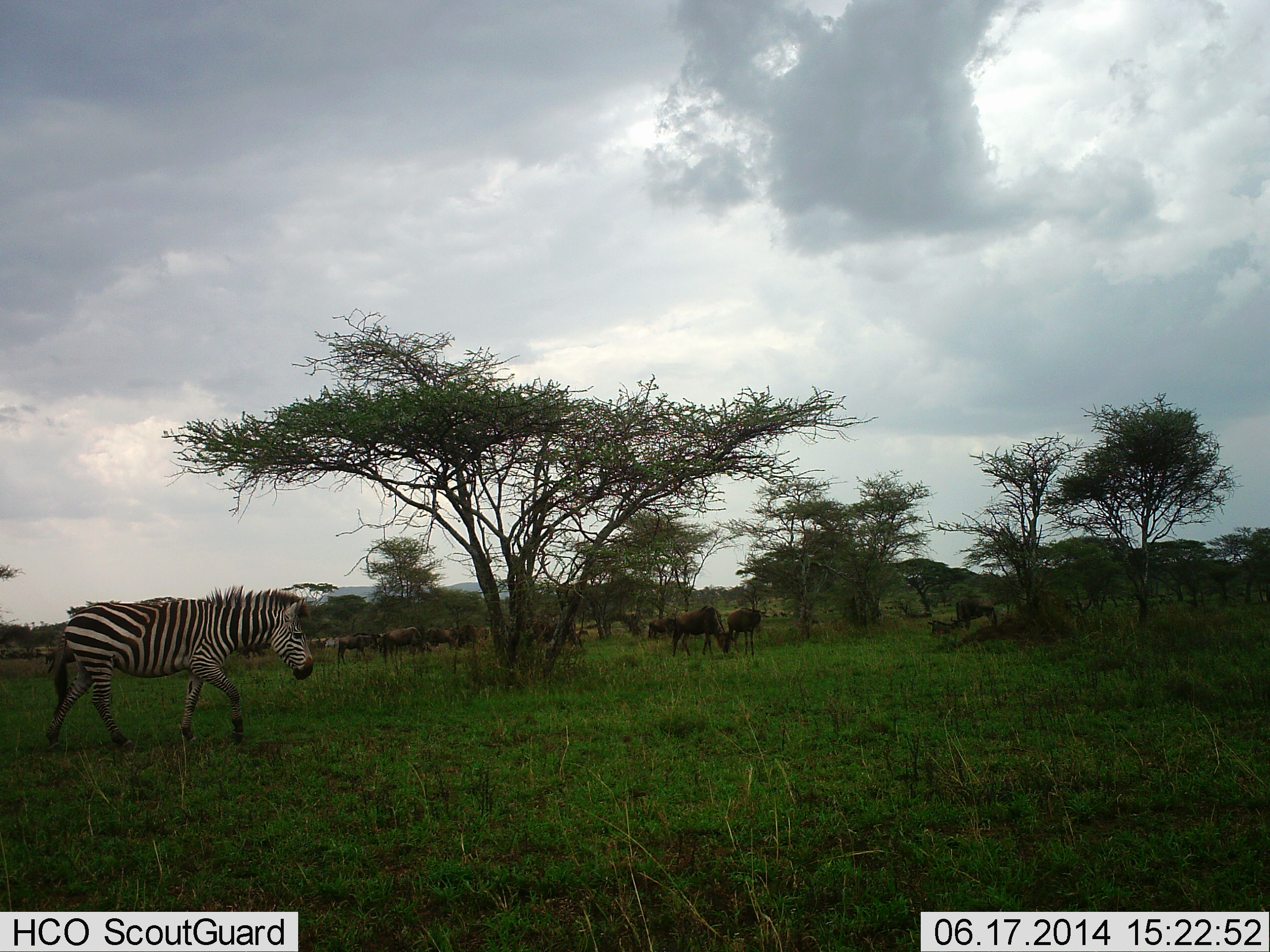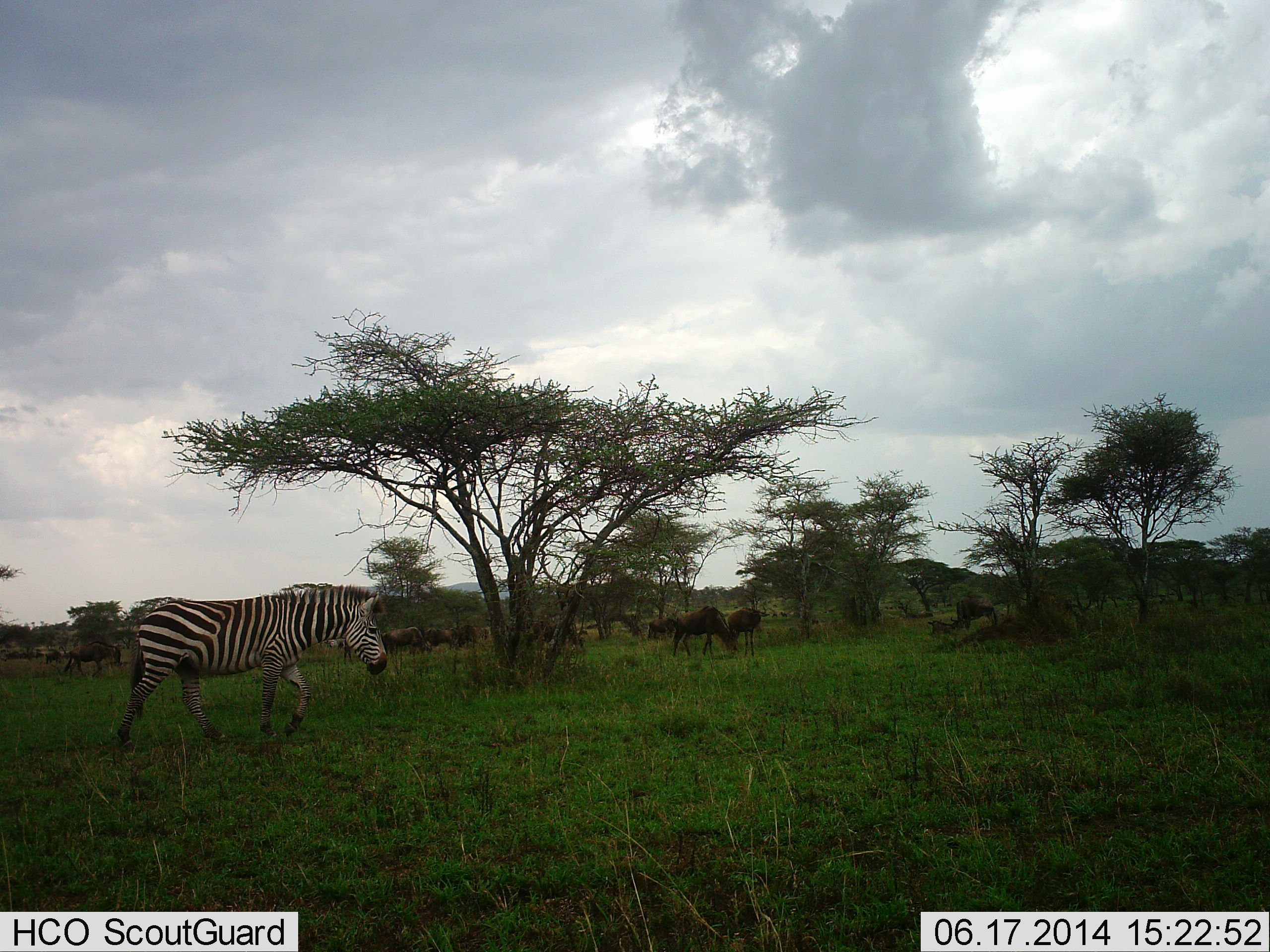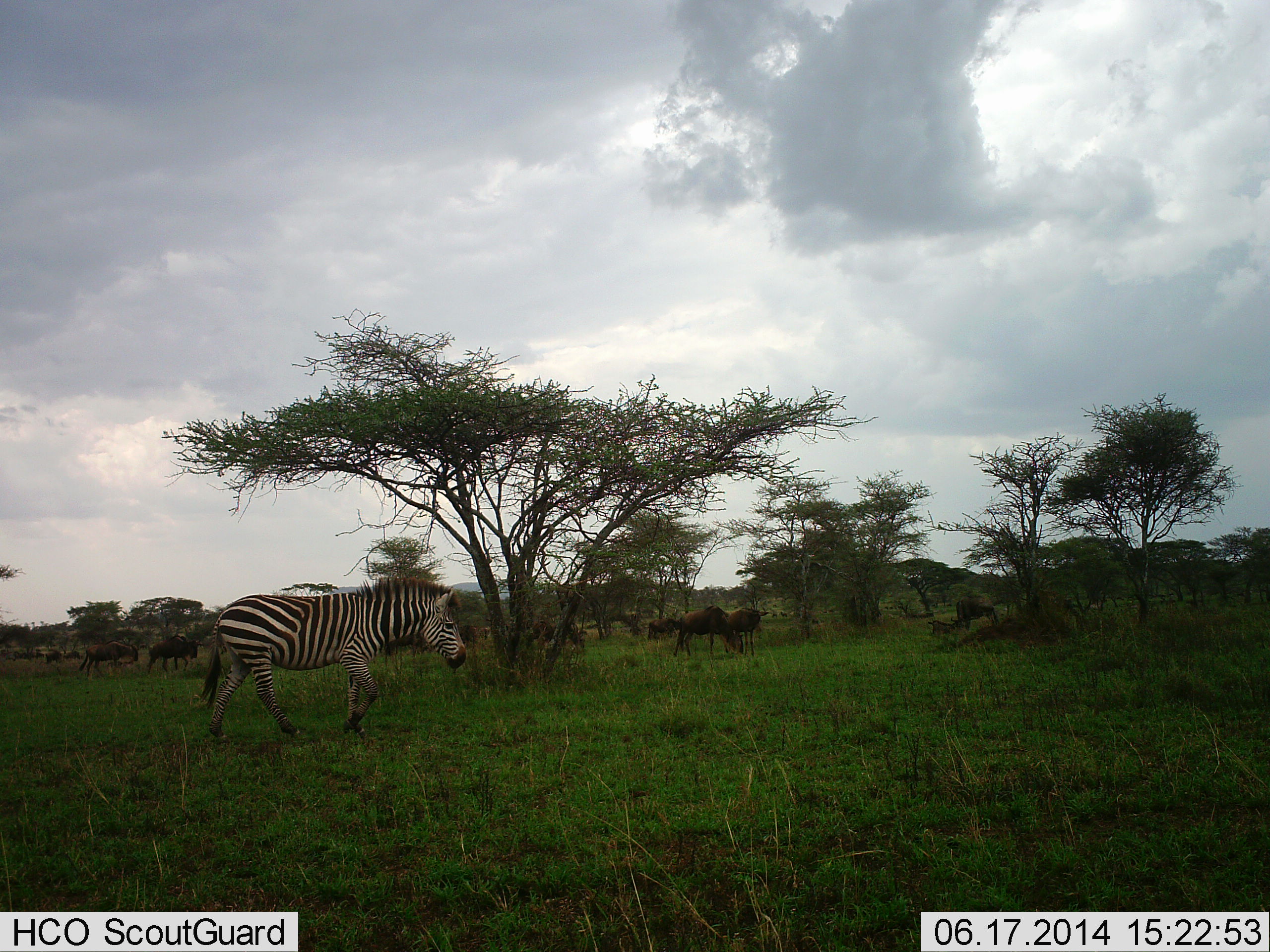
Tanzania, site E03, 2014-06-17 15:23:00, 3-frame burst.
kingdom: Animalia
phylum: Chordata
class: Mammalia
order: Artiodactyla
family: Bovidae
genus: Connochaetes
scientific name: Connochaetes taurinus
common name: blue wildebeest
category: wildebeest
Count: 11-50.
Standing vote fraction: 33%.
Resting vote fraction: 8%.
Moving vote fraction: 33%.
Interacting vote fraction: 0%.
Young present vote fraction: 0%.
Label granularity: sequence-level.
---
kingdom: Animalia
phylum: Chordata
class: Mammalia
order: Perissodactyla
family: Equidae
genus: Equus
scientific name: Equus quagga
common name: plains zebra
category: zebra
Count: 1.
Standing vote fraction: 0%.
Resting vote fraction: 0%.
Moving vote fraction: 100%.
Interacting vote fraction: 0%.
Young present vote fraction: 0%.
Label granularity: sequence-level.